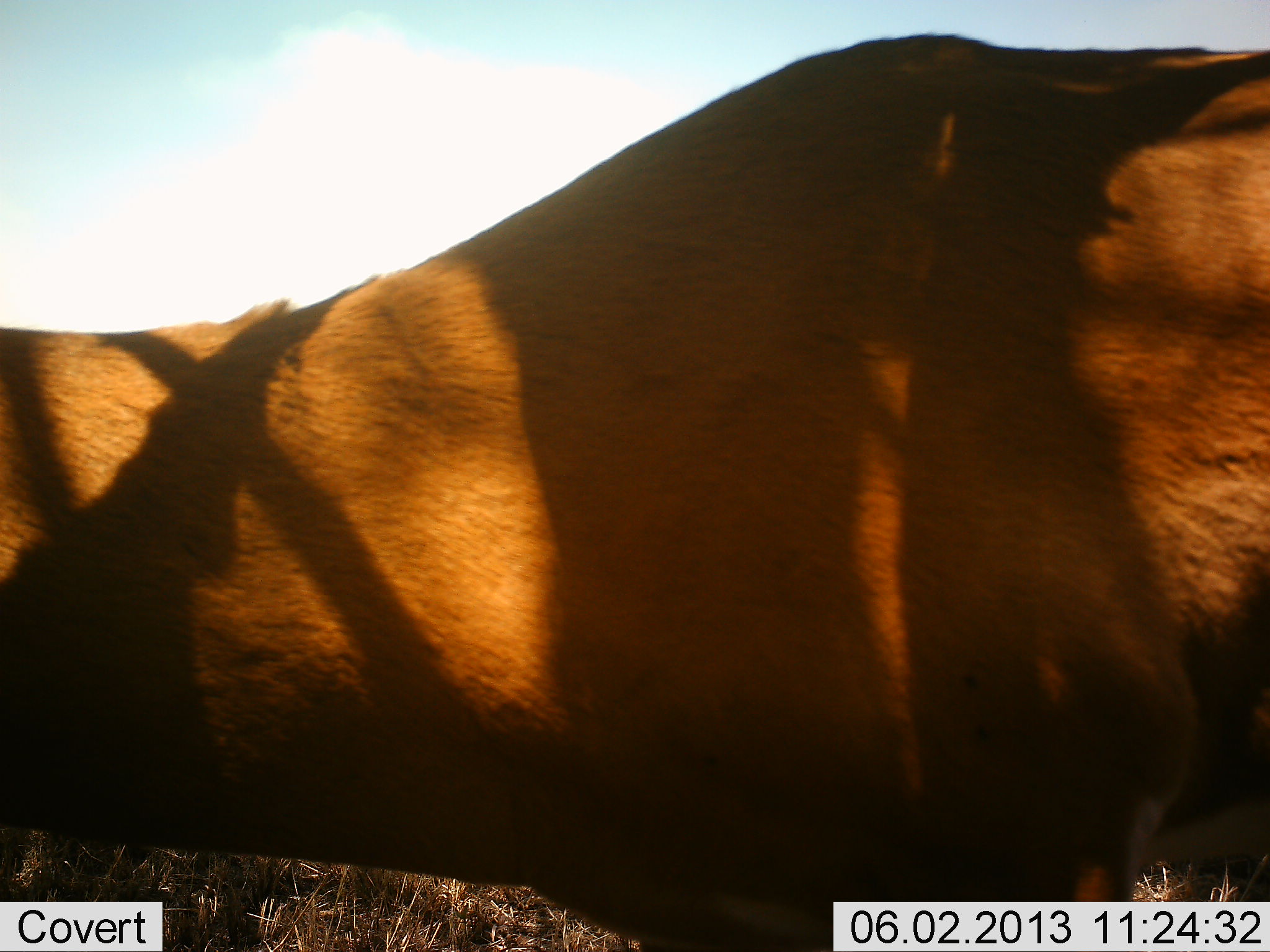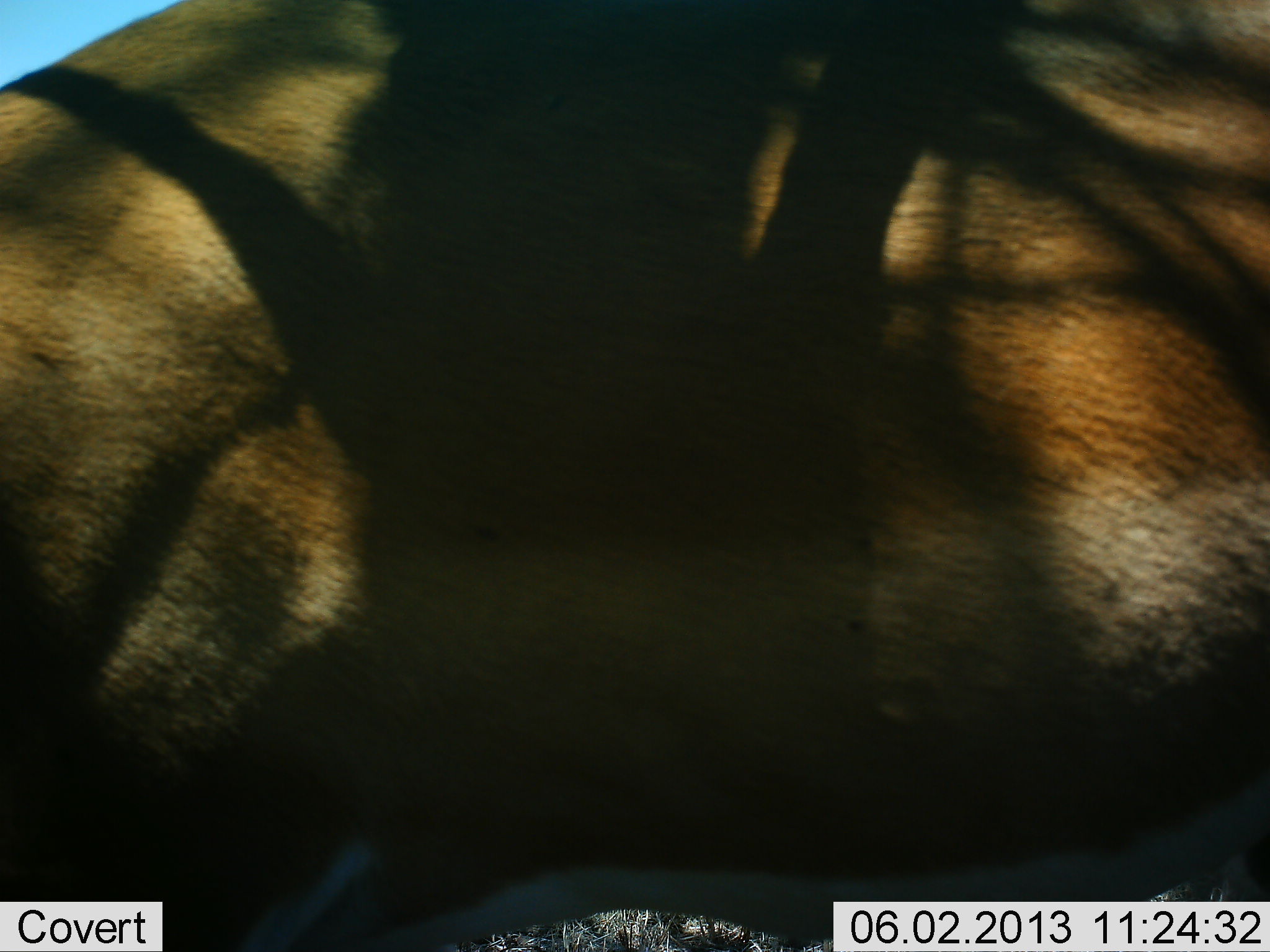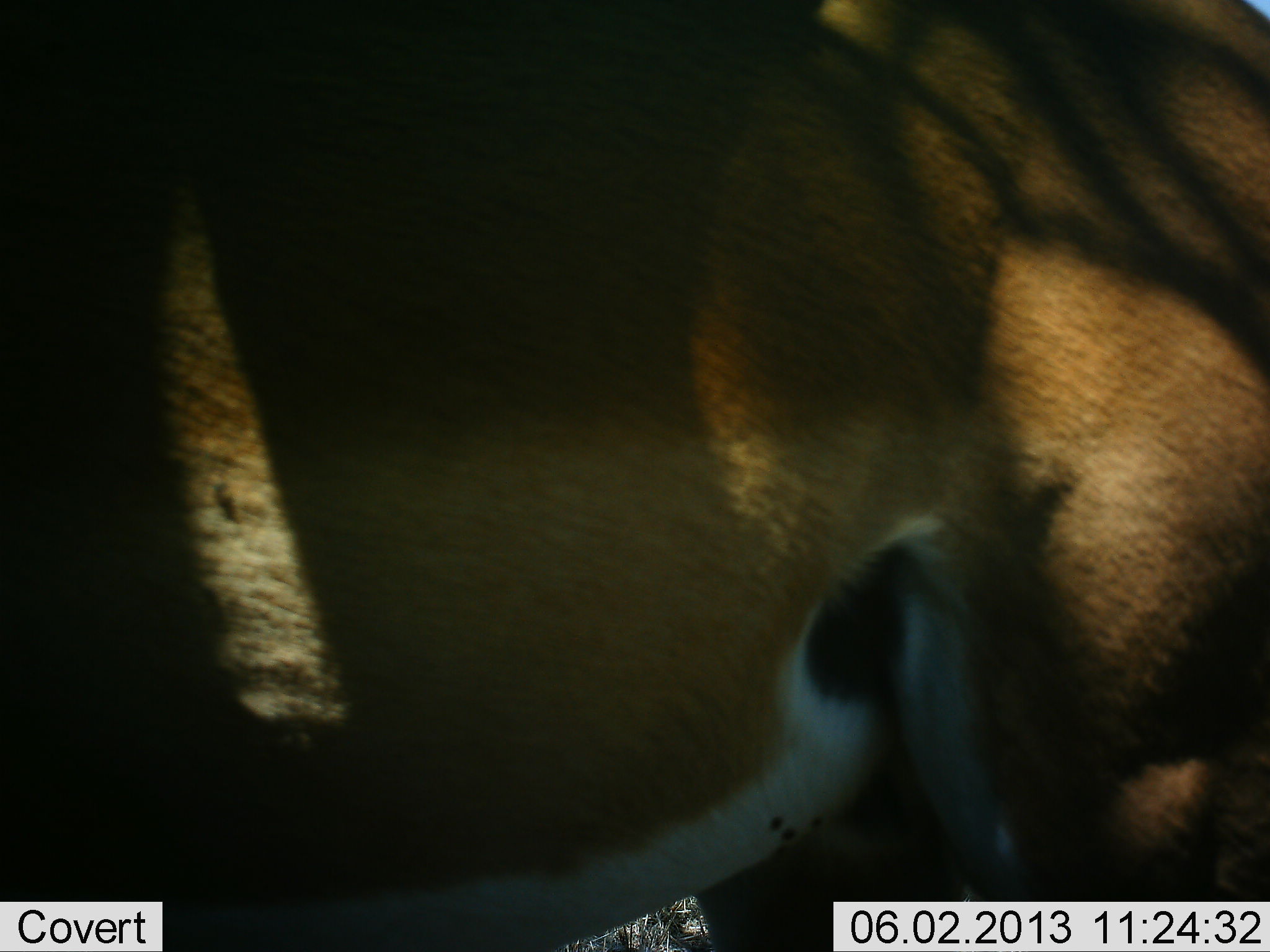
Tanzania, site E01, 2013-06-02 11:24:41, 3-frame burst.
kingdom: Animalia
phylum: Chordata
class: Mammalia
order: Artiodactyla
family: Bovidae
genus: Aepyceros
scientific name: Aepyceros melampus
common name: impala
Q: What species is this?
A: Impala (Aepyceros melampus).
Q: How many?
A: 1.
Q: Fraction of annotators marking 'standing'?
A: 24%.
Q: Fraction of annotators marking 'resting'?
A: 0%.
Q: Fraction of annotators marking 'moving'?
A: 62%.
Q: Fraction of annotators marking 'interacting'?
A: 0%.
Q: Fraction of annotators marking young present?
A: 0%.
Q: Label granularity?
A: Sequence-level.